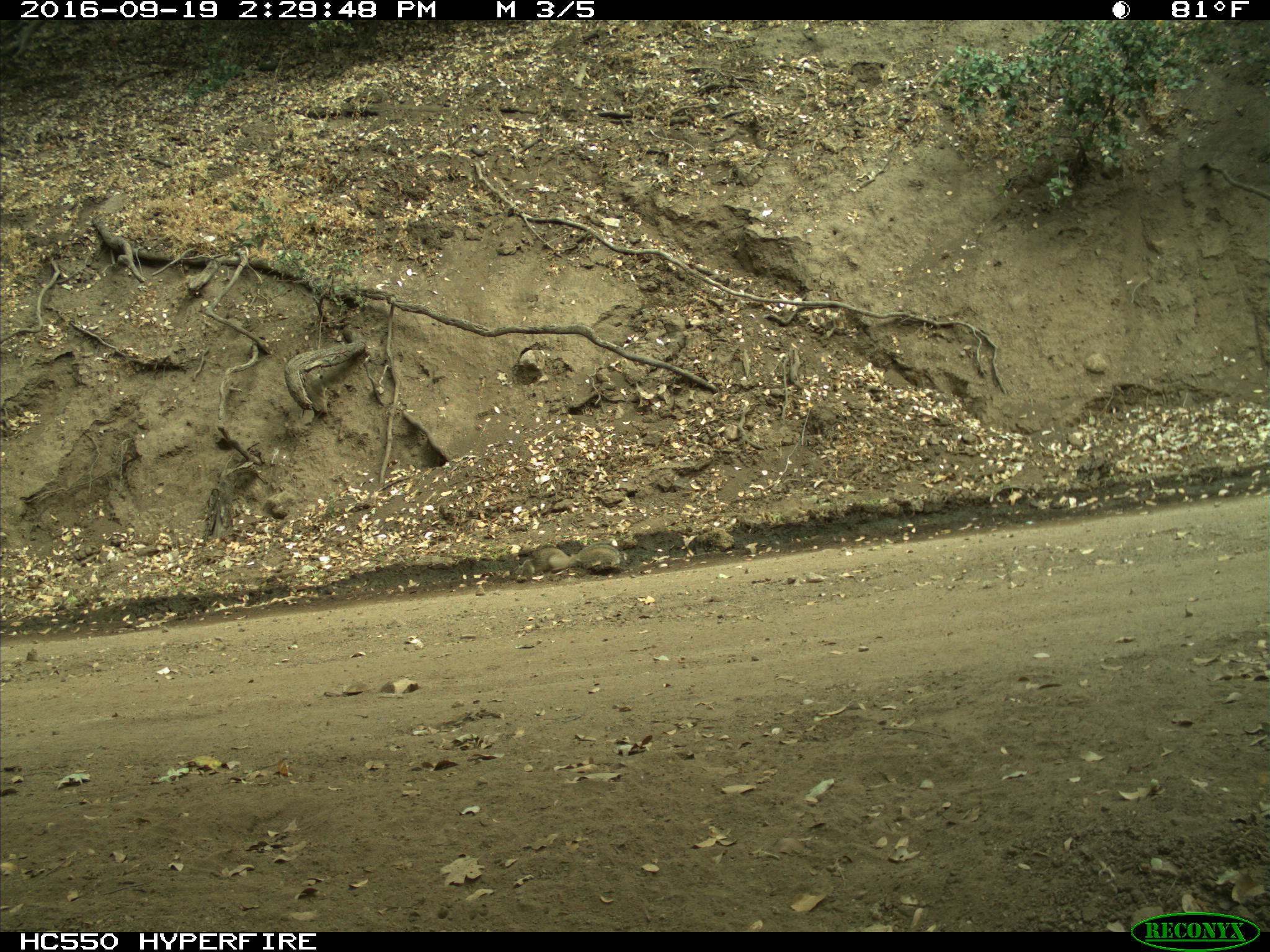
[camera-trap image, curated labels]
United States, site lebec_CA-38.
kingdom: Animalia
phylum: Chordata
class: Mammalia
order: Rodentia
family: Sciuridae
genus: Otospermophilus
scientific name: Otospermophilus beecheyi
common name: california ground squirrel